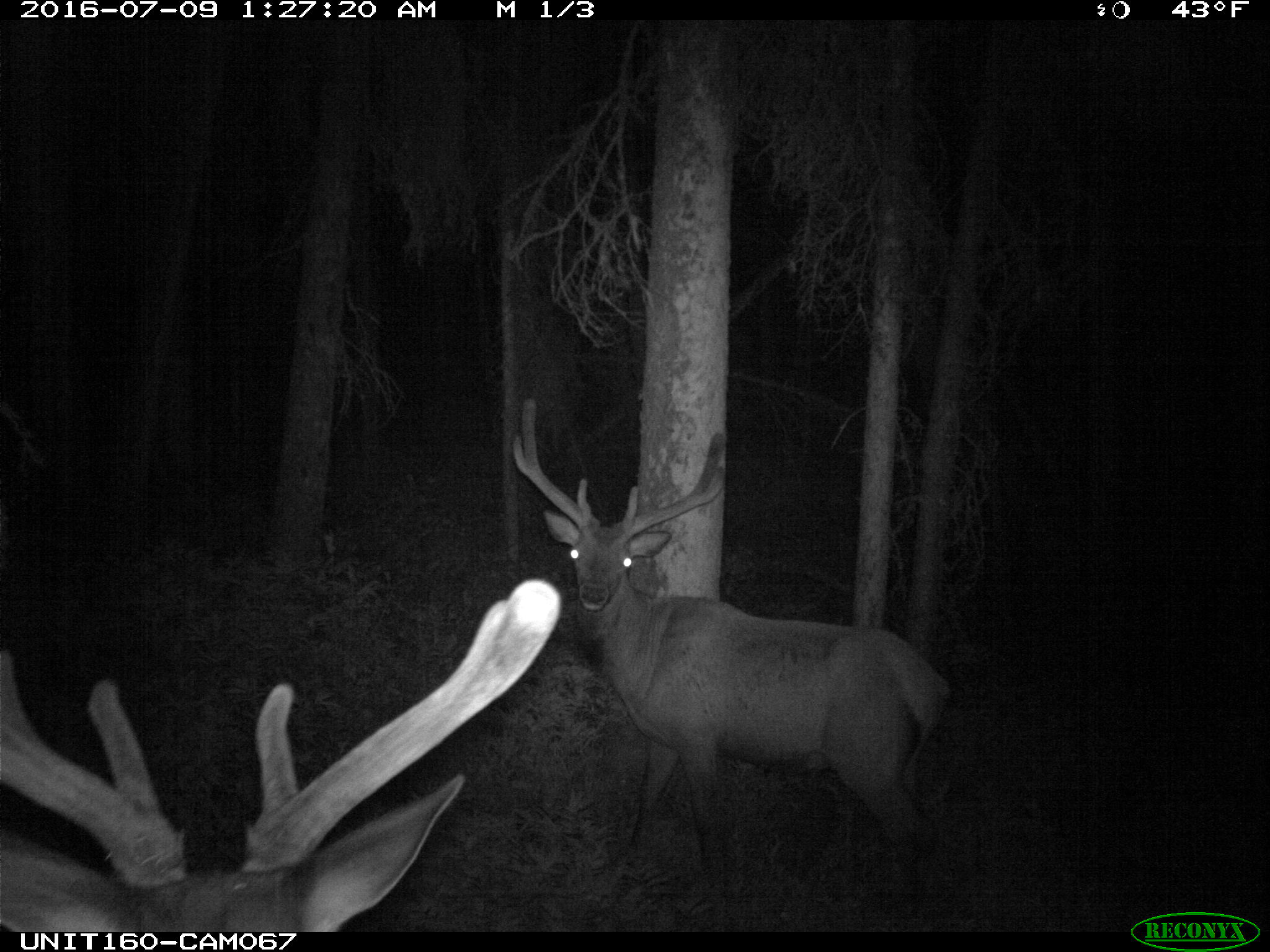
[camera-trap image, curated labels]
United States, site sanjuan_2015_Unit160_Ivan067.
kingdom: Animalia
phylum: Chordata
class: Mammalia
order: Artiodactyla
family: Cervidae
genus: Cervus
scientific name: Cervus elaphus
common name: red deer